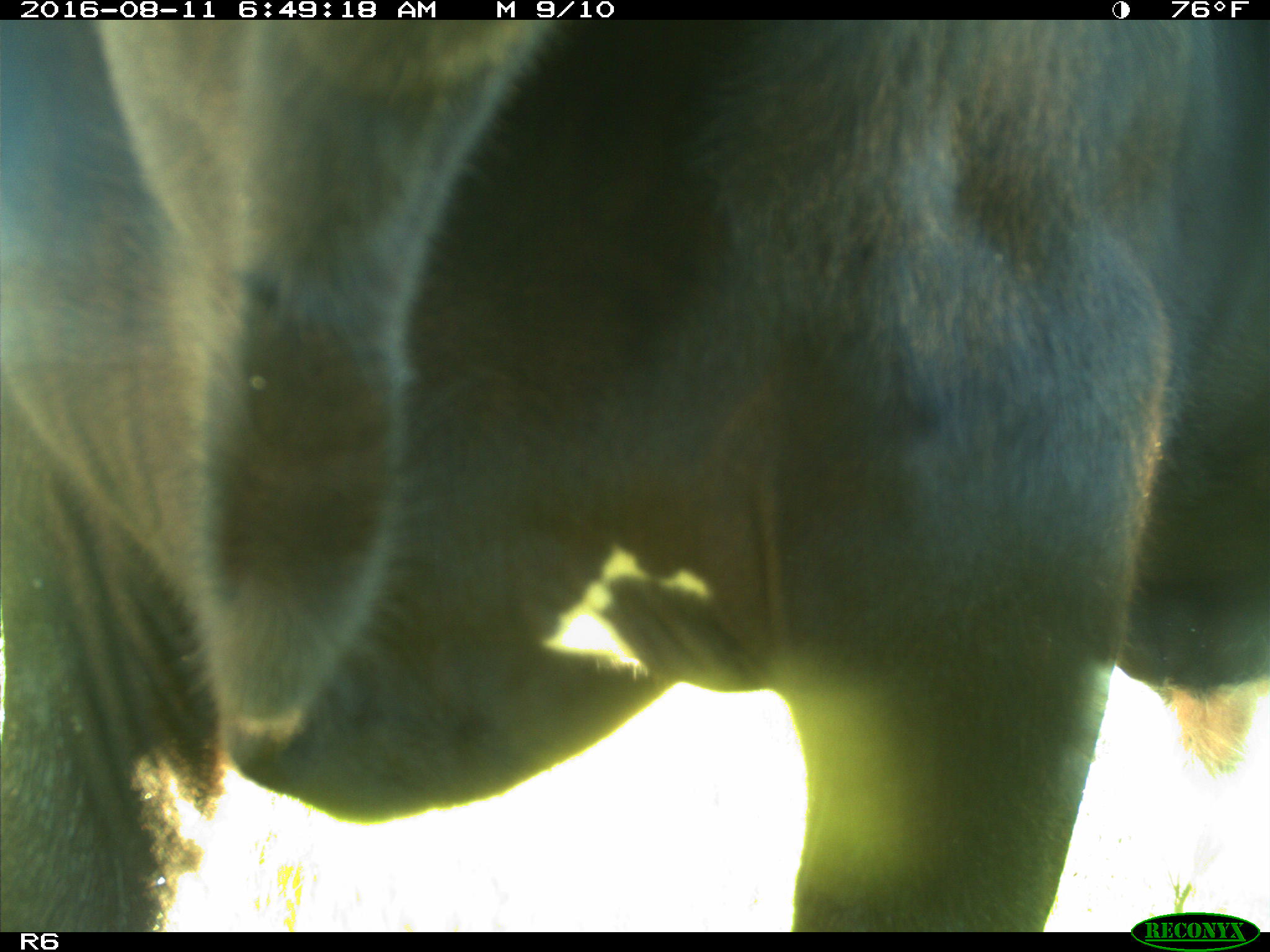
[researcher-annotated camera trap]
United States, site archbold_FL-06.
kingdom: Animalia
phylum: Chordata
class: Mammalia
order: Artiodactyla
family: Bovidae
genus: Bos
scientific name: Bos taurus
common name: domestic cow